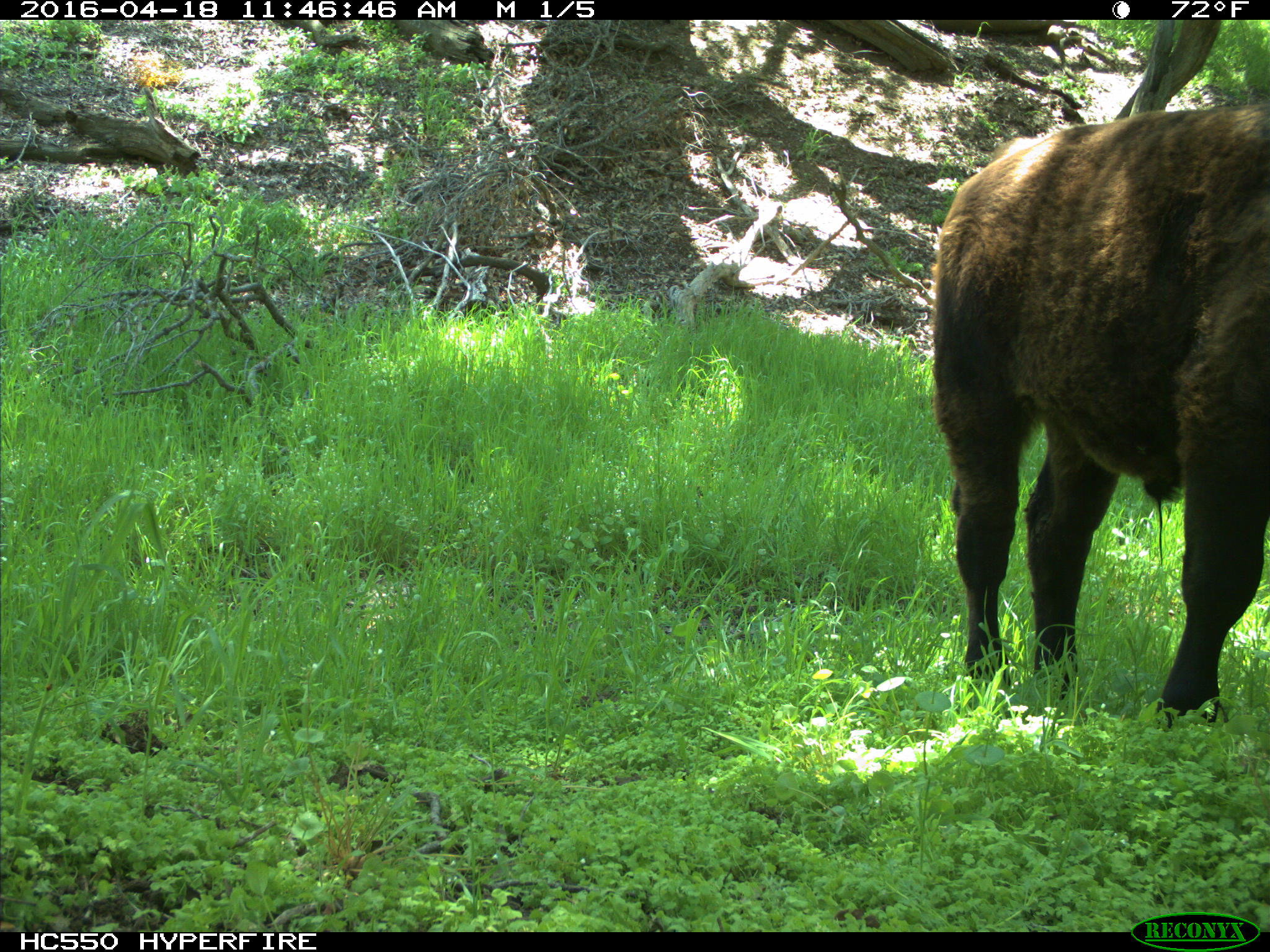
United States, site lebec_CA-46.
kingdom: Animalia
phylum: Chordata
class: Mammalia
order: Artiodactyla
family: Bovidae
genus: Bos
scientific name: Bos taurus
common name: domestic cow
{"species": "Bos taurus (domestic cow)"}